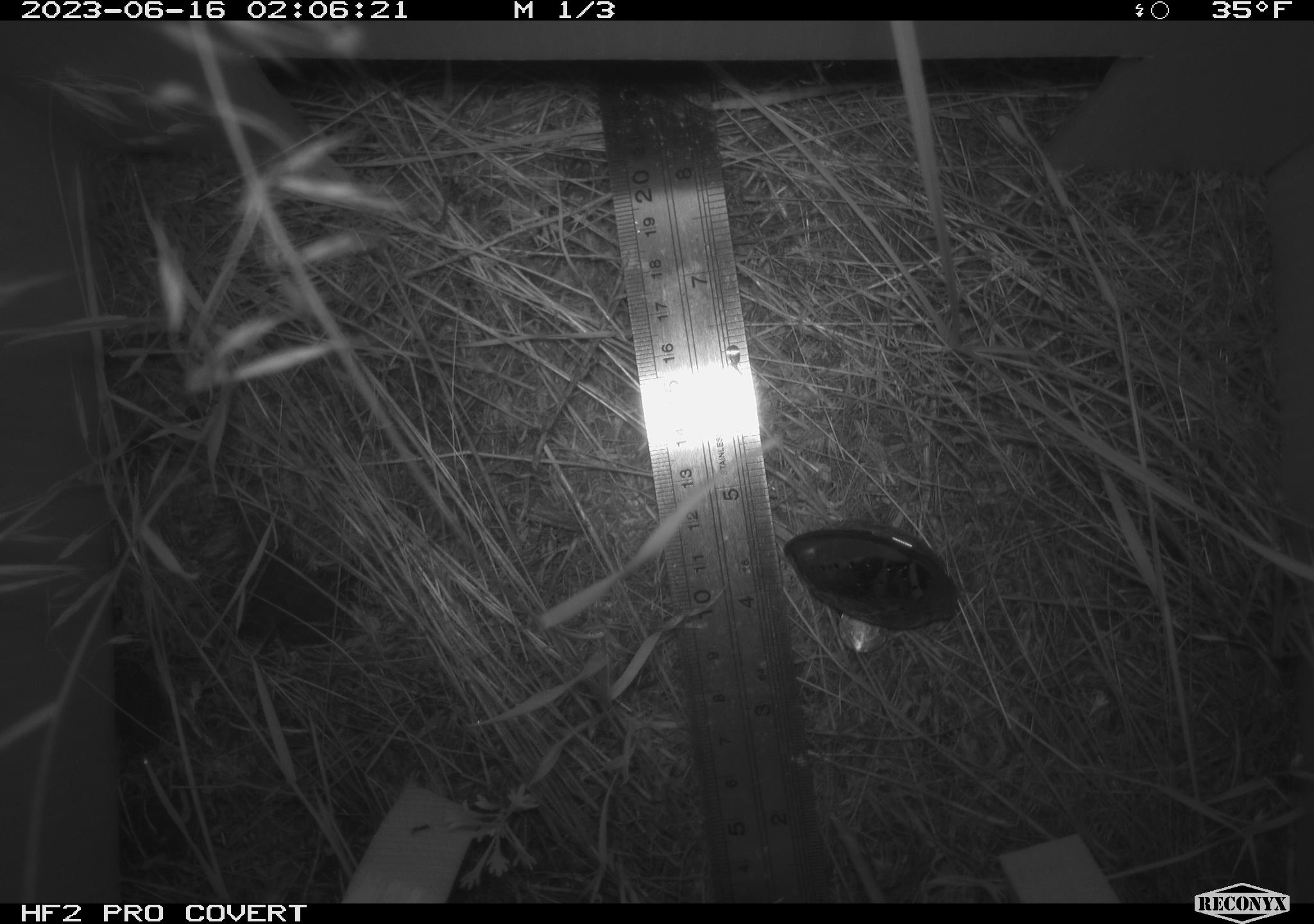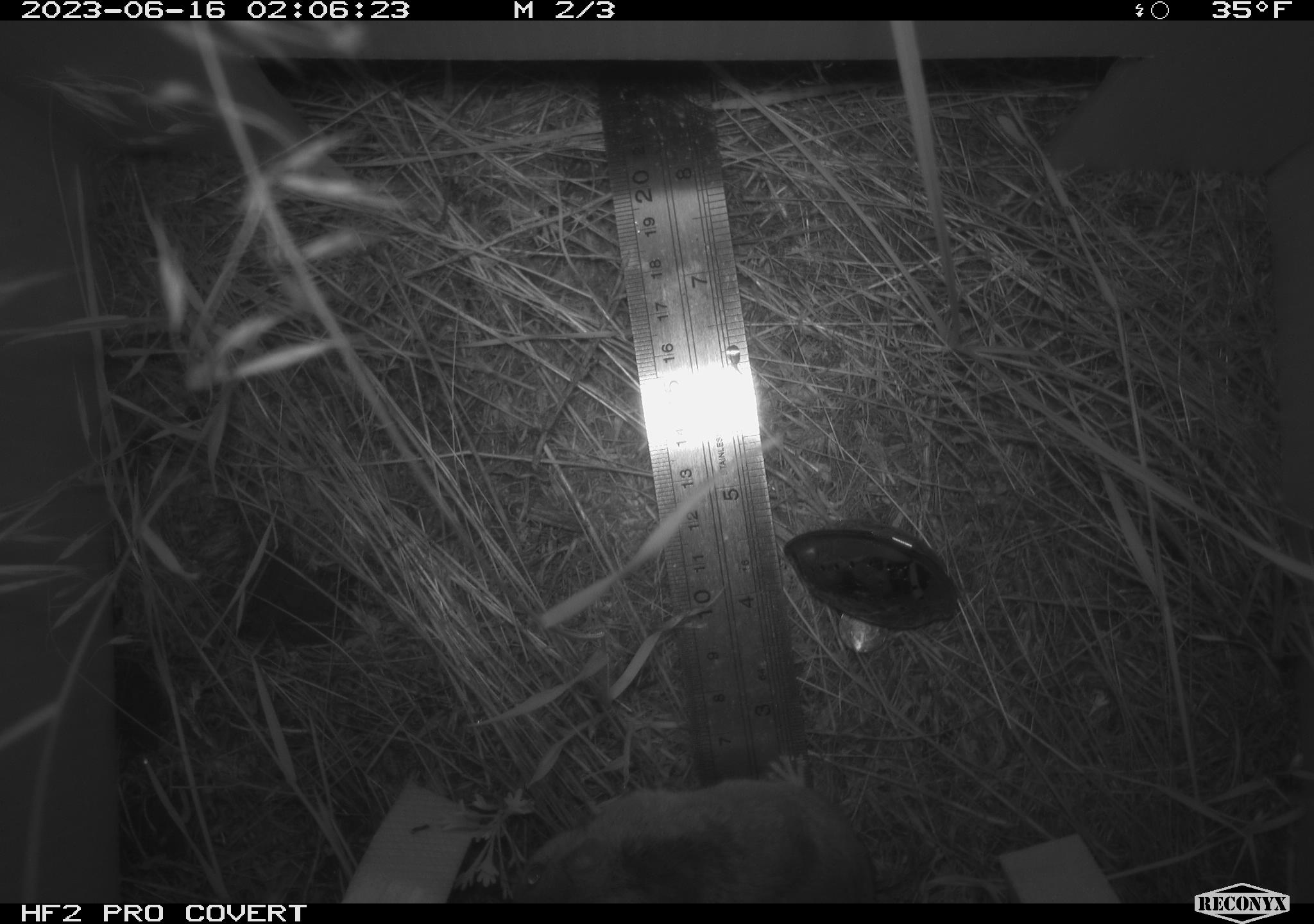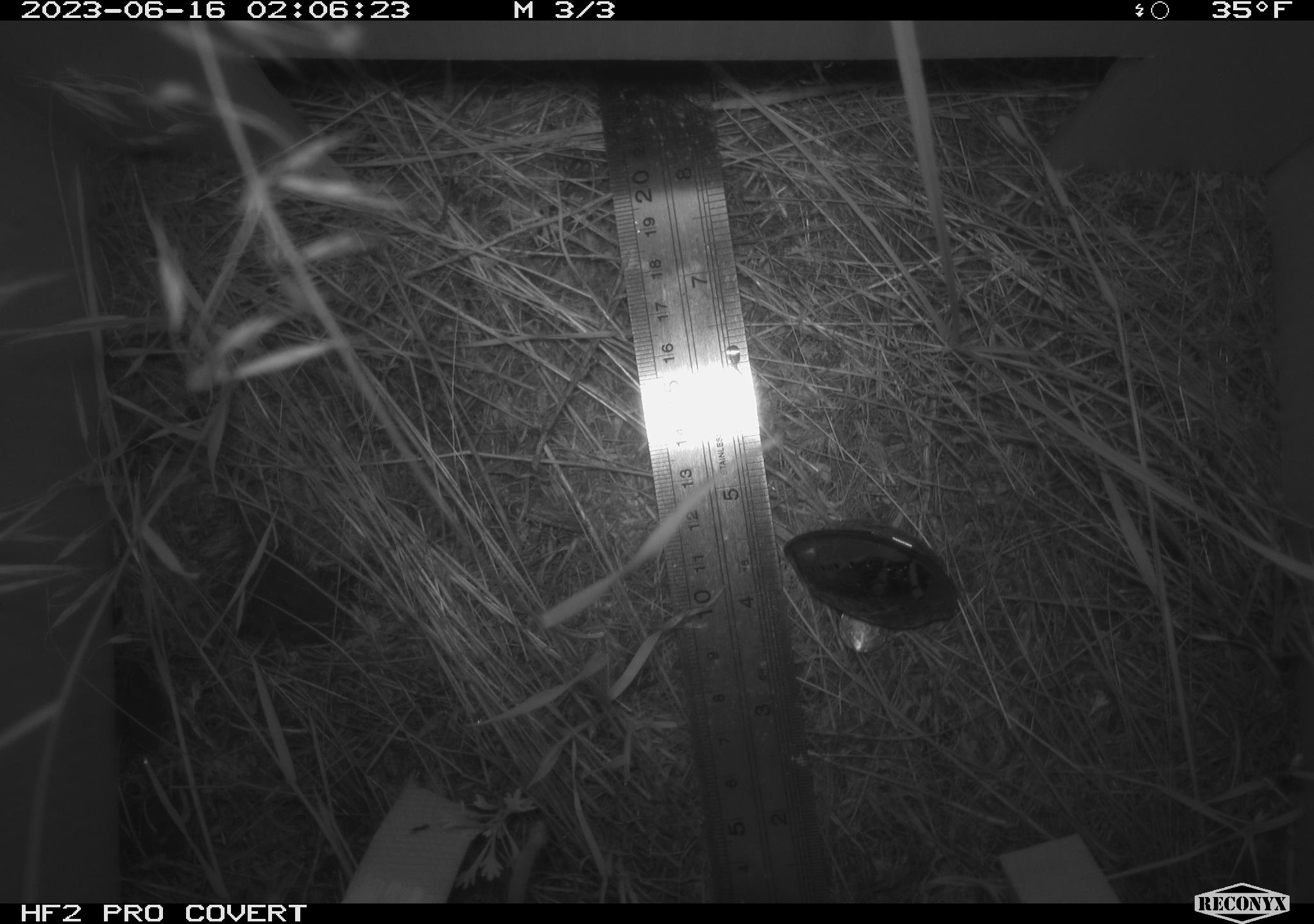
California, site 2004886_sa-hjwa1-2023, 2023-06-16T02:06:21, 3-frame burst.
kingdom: Animalia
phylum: Chordata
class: Mammalia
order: Rodentia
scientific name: Rodentia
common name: mouse species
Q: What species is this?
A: Mouse species (Rodentia).